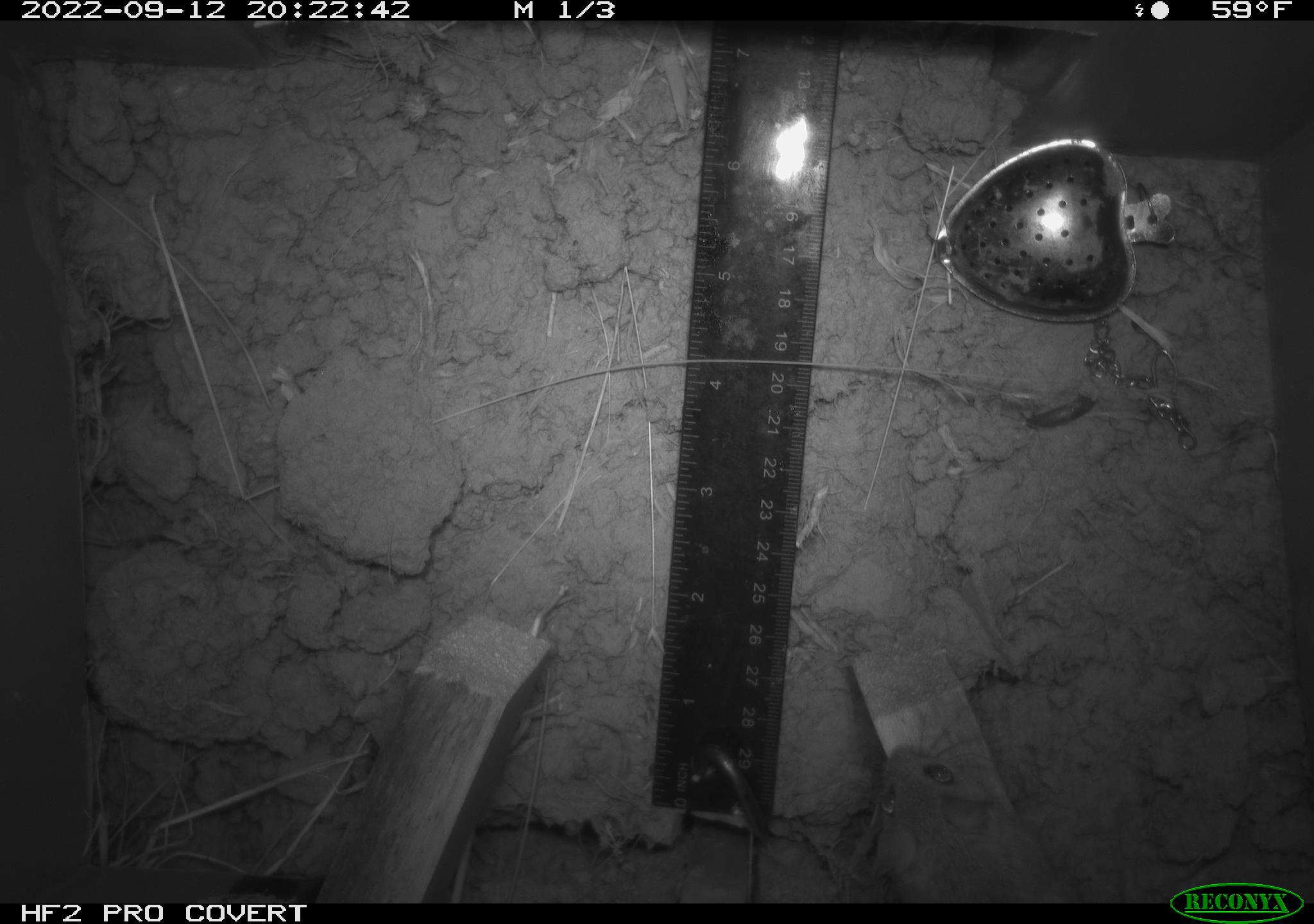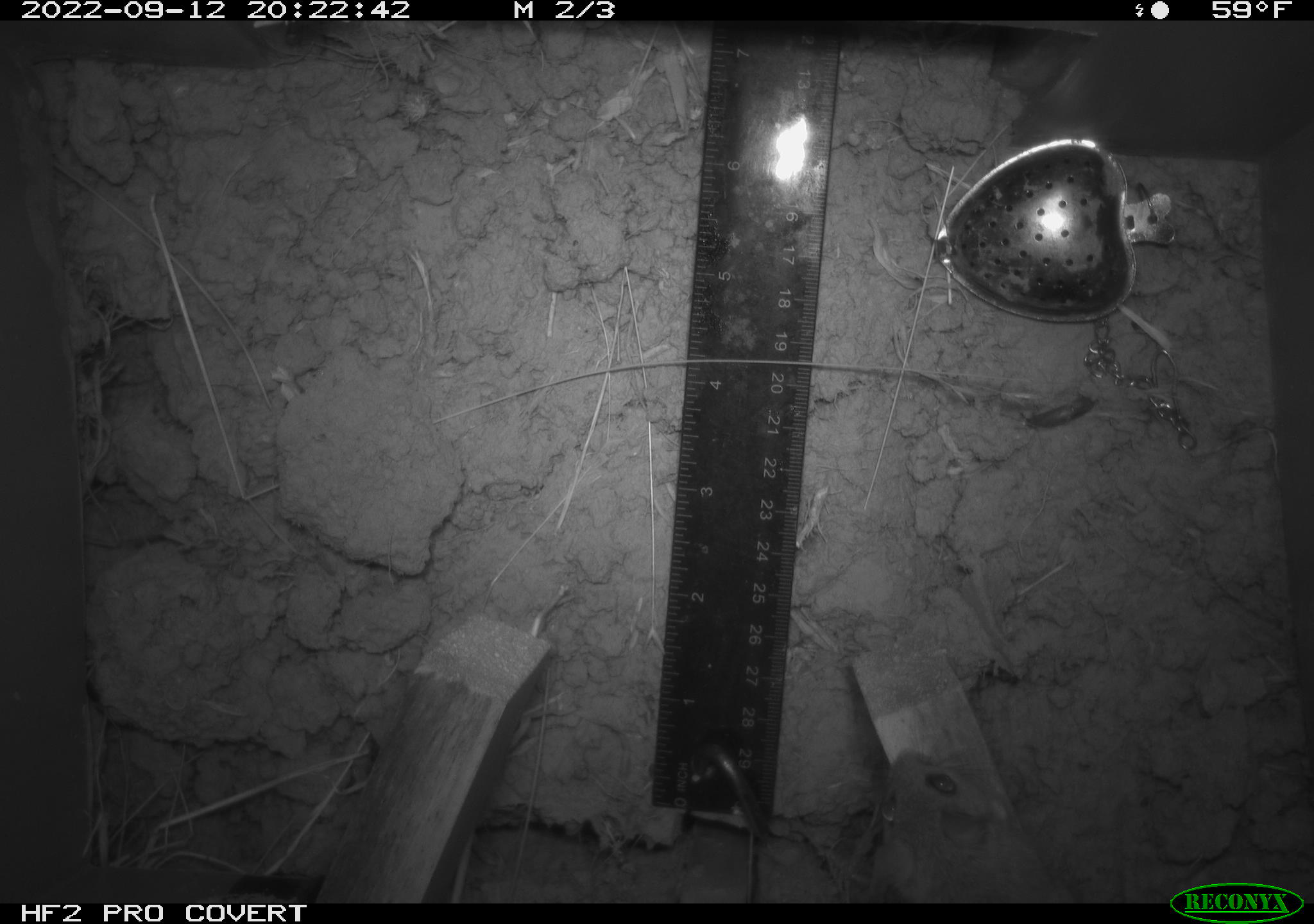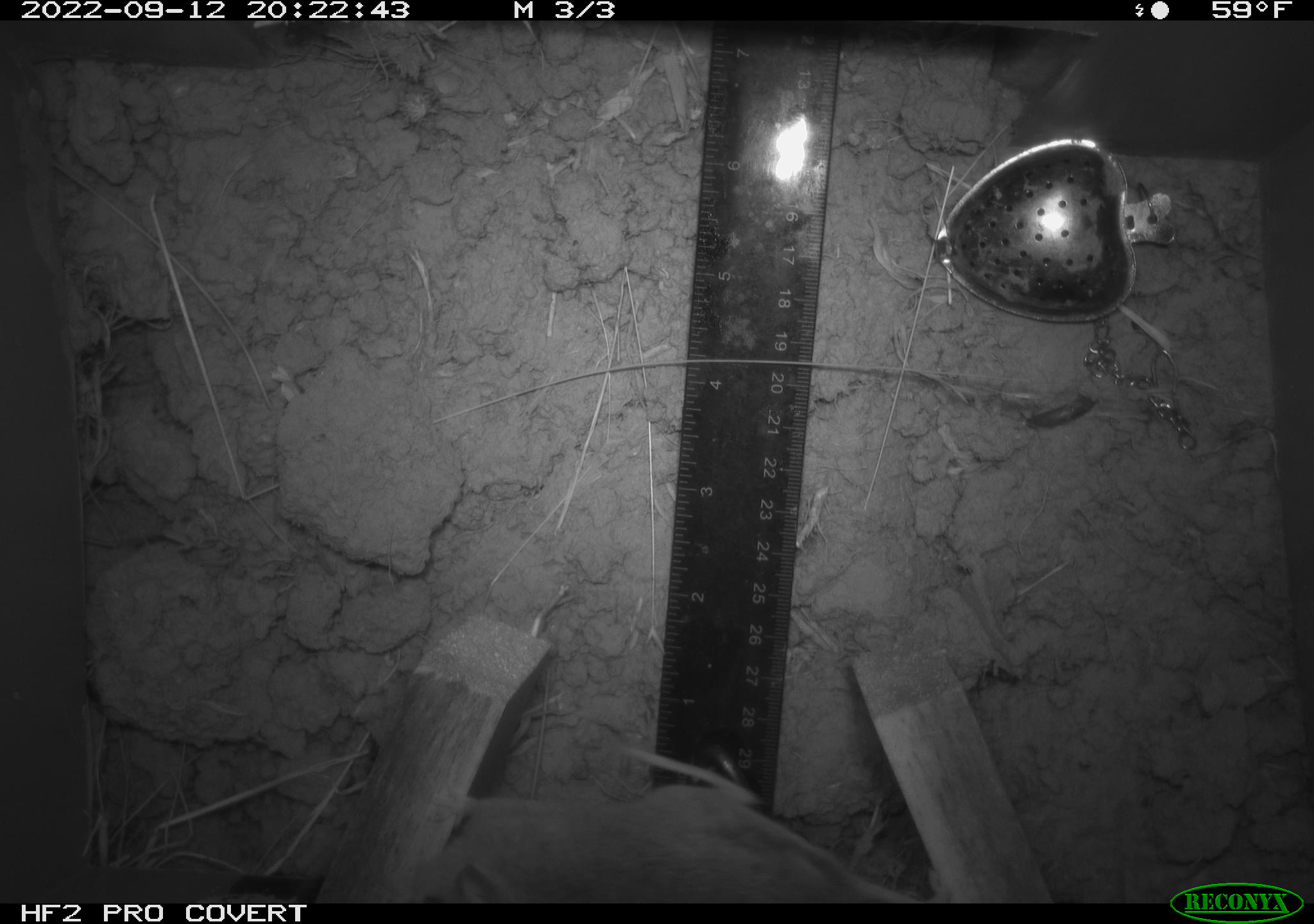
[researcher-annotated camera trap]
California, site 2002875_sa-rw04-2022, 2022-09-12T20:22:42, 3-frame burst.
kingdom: Animalia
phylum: Chordata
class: Mammalia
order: Rodentia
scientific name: Rodentia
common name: mouse species